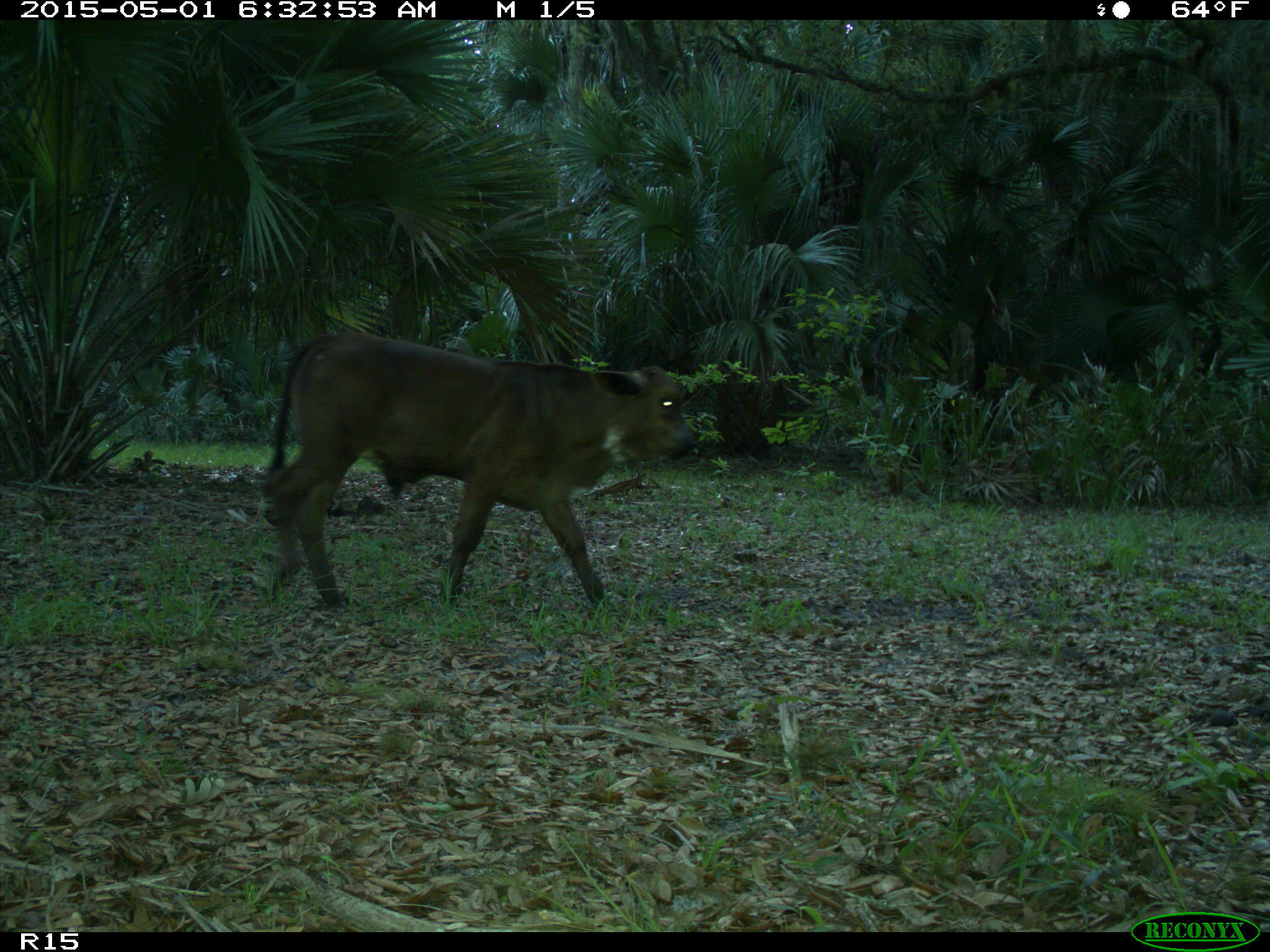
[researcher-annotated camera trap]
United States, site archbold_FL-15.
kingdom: Animalia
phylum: Chordata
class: Mammalia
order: Artiodactyla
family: Bovidae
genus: Bos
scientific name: Bos taurus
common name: domestic cow